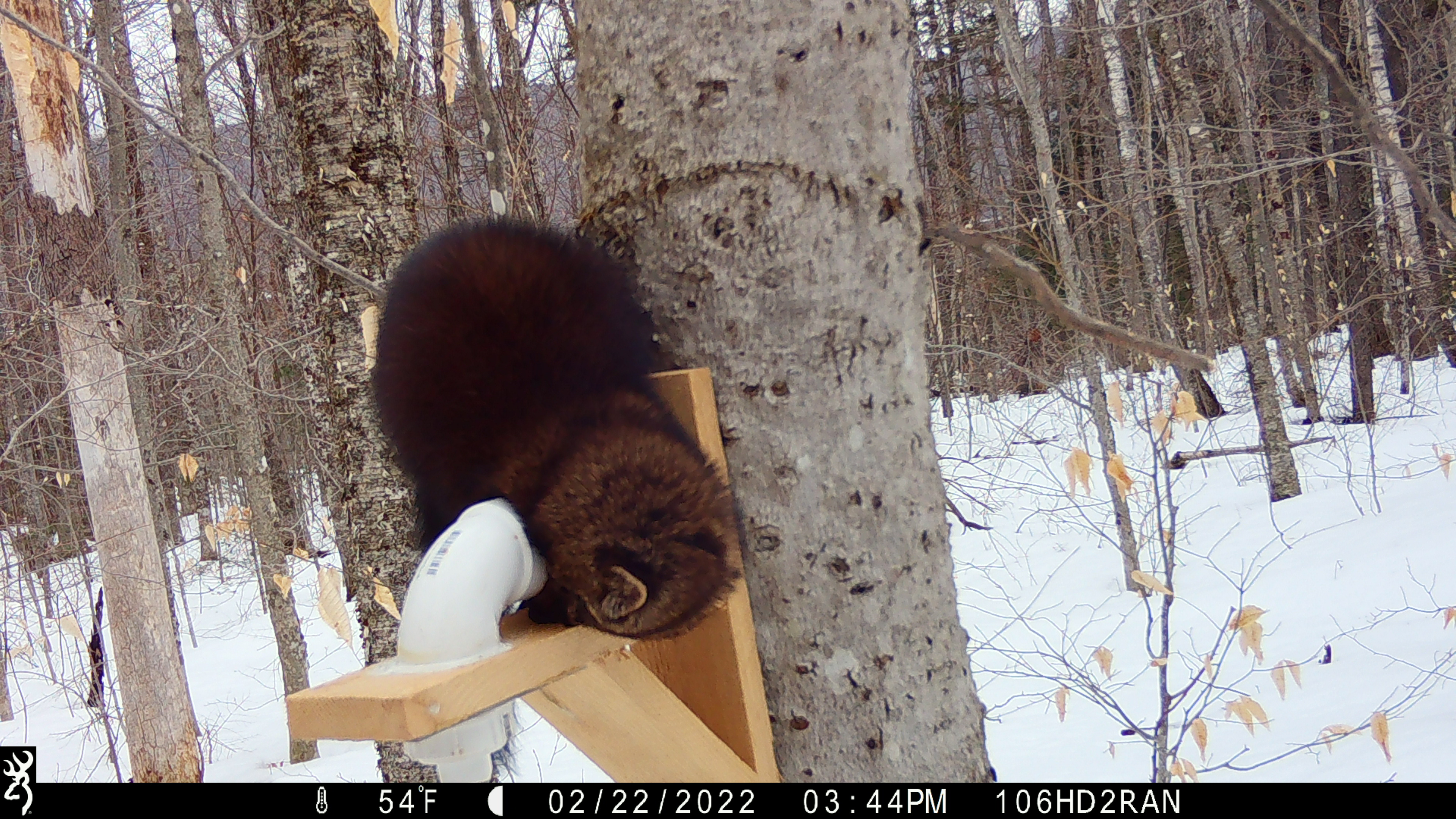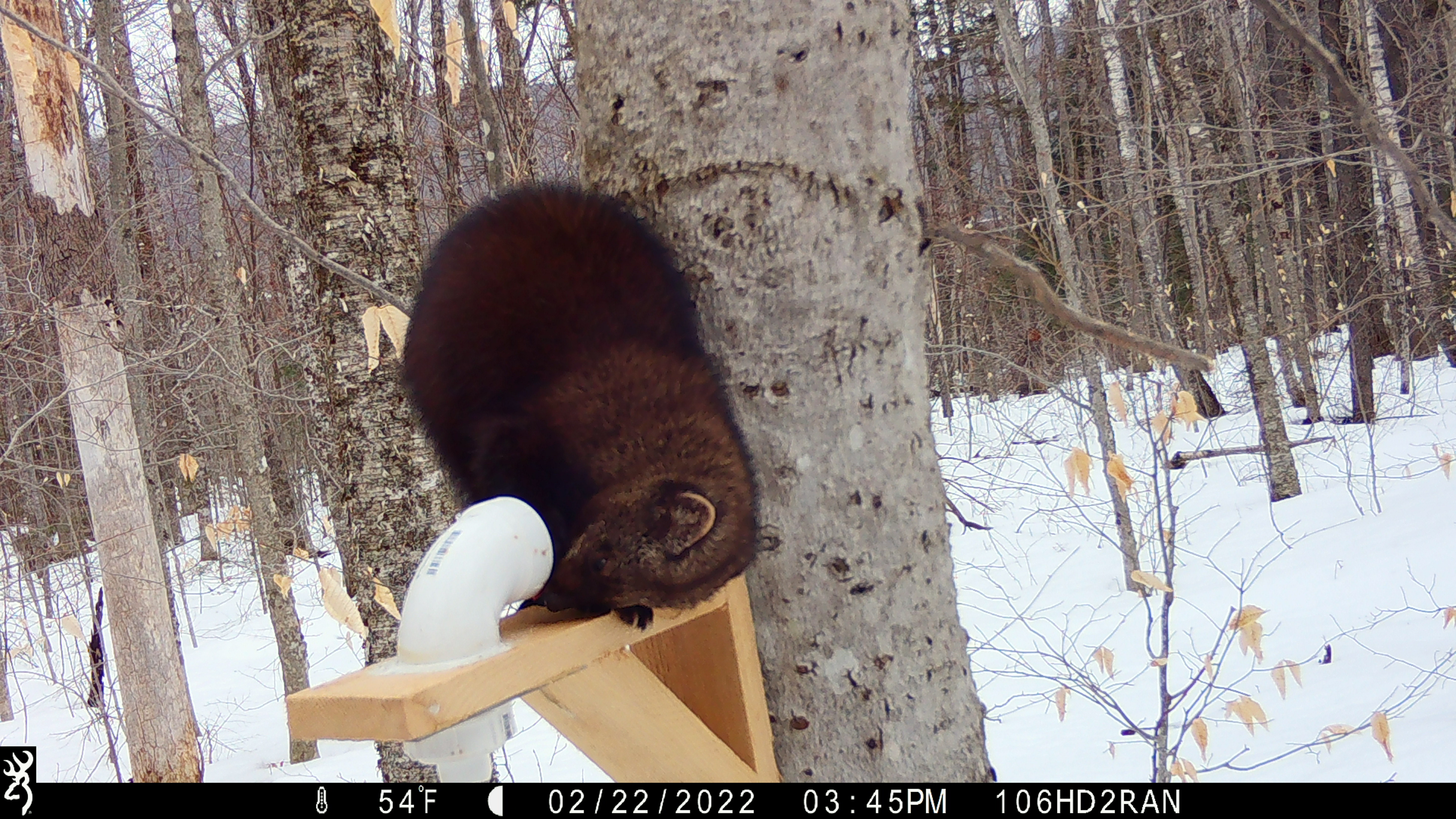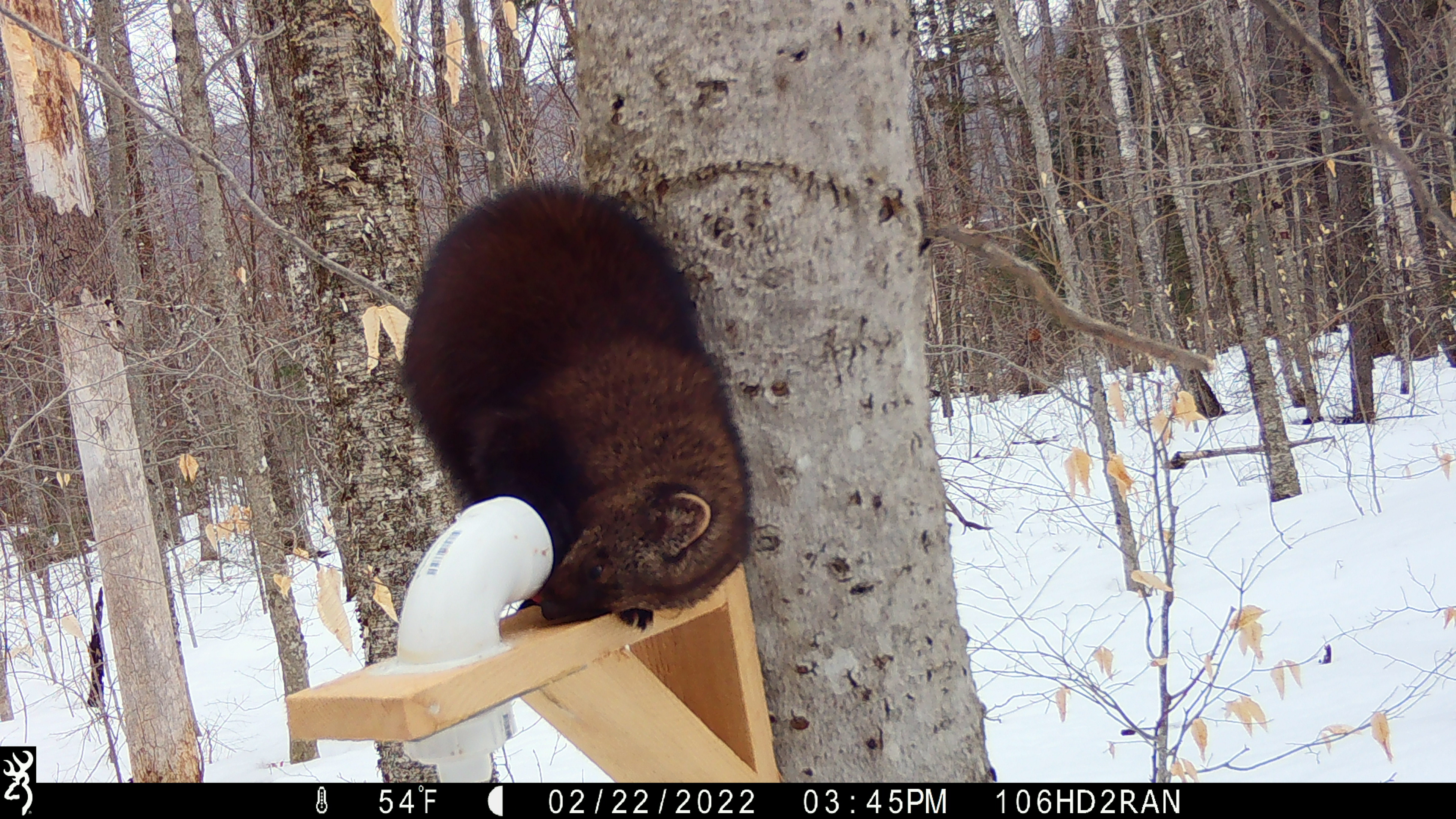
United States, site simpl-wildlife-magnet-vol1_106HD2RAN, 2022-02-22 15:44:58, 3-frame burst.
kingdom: Animalia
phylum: Chordata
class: Mammalia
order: Carnivora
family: Mustelidae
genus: Pekania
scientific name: Pekania pennanti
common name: fisher